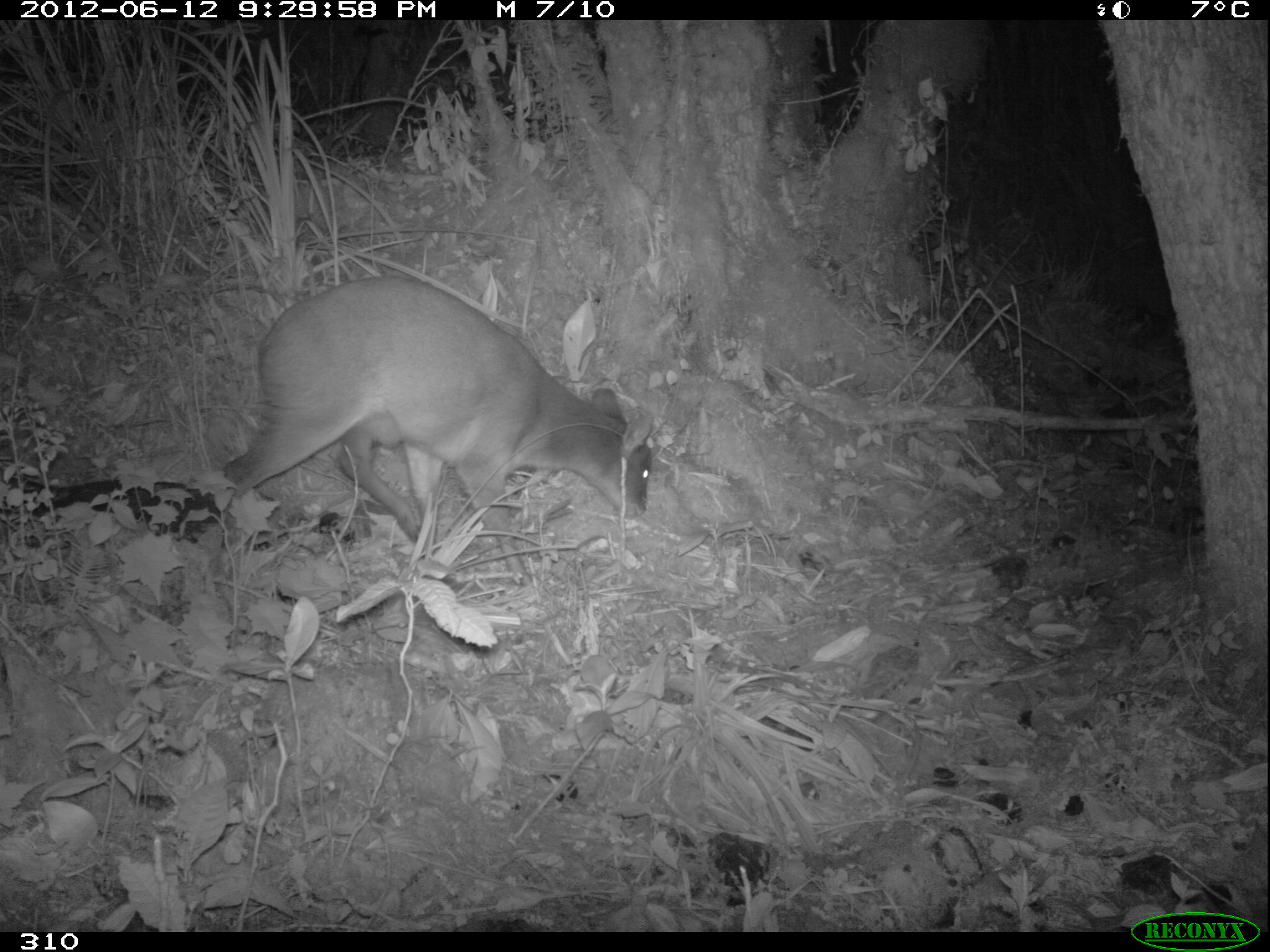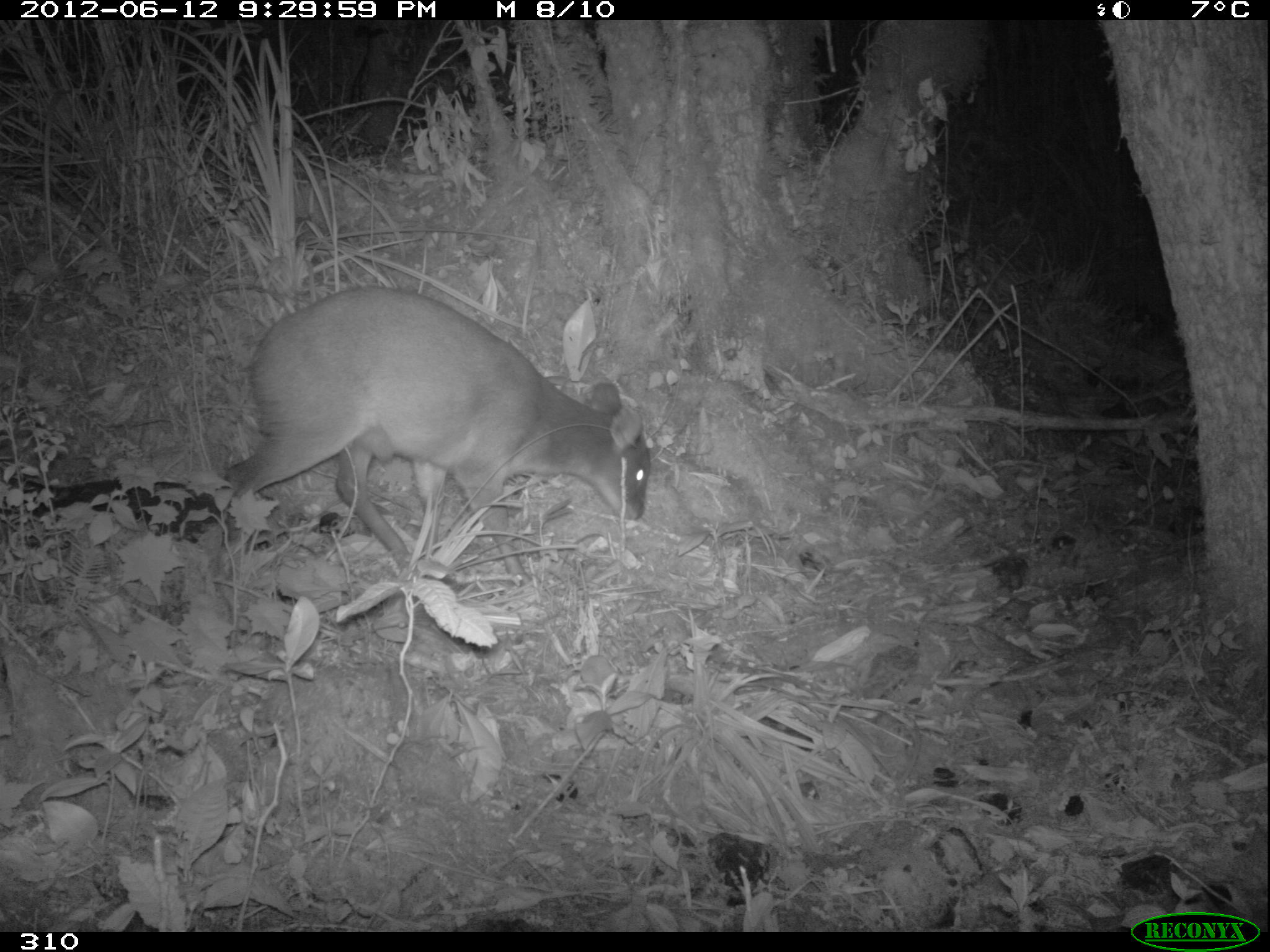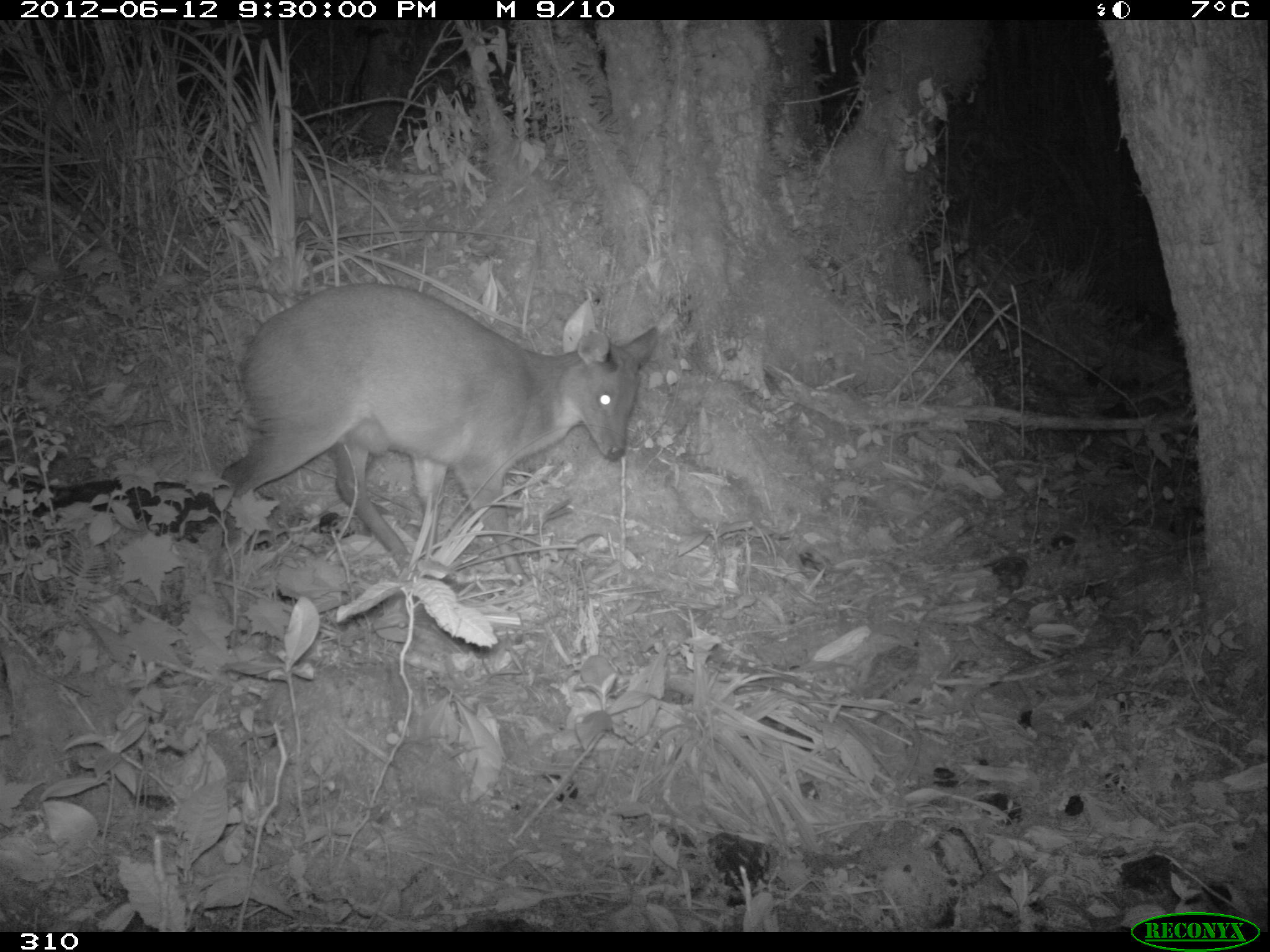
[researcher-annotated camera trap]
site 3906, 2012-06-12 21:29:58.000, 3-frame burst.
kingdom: Animalia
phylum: Chordata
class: Mammalia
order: Artiodactyla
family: Cervidae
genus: Mazama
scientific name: Mazama chunyi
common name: dwarf brocket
Mazama chunyi (dwarf brocket).